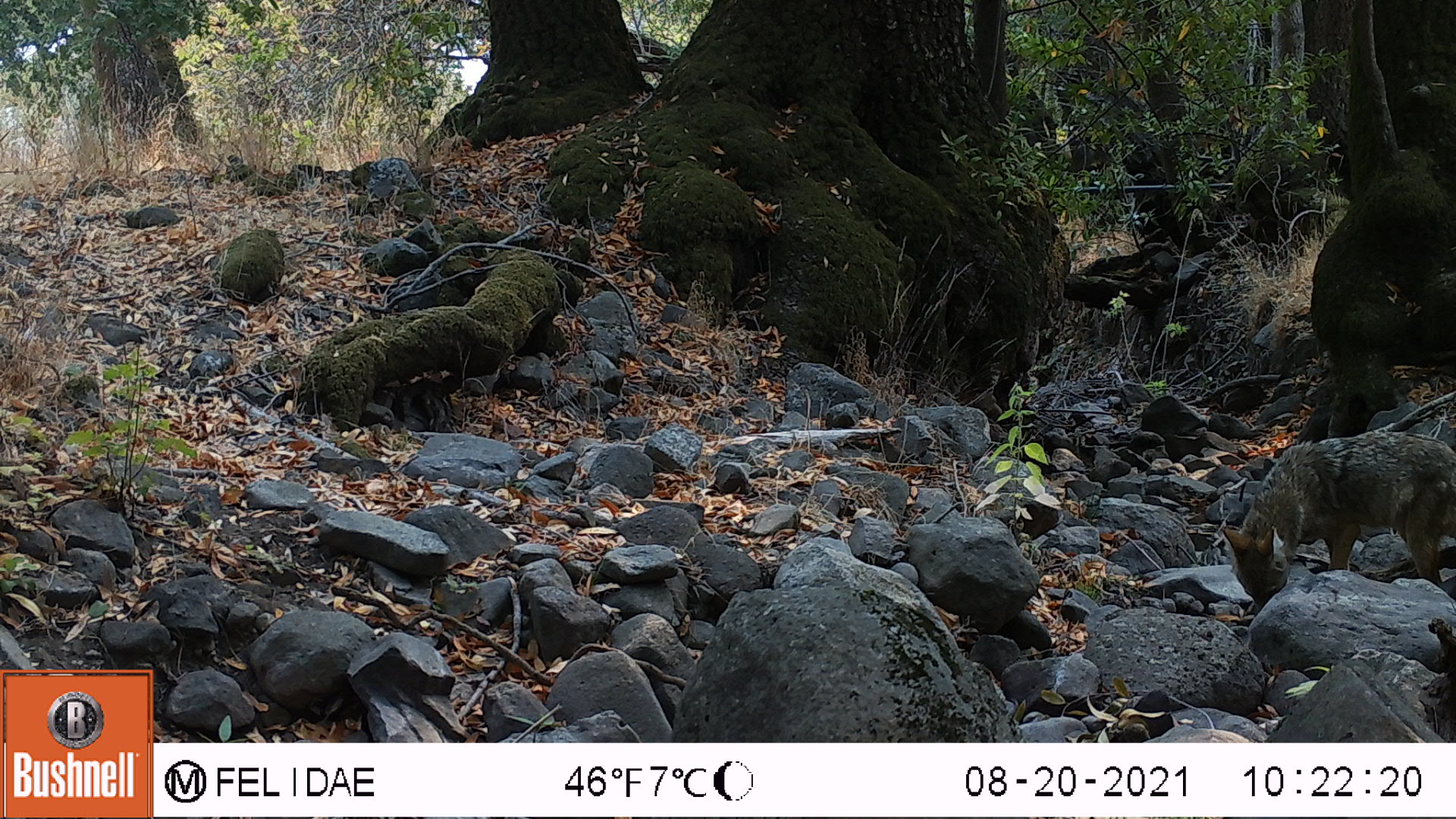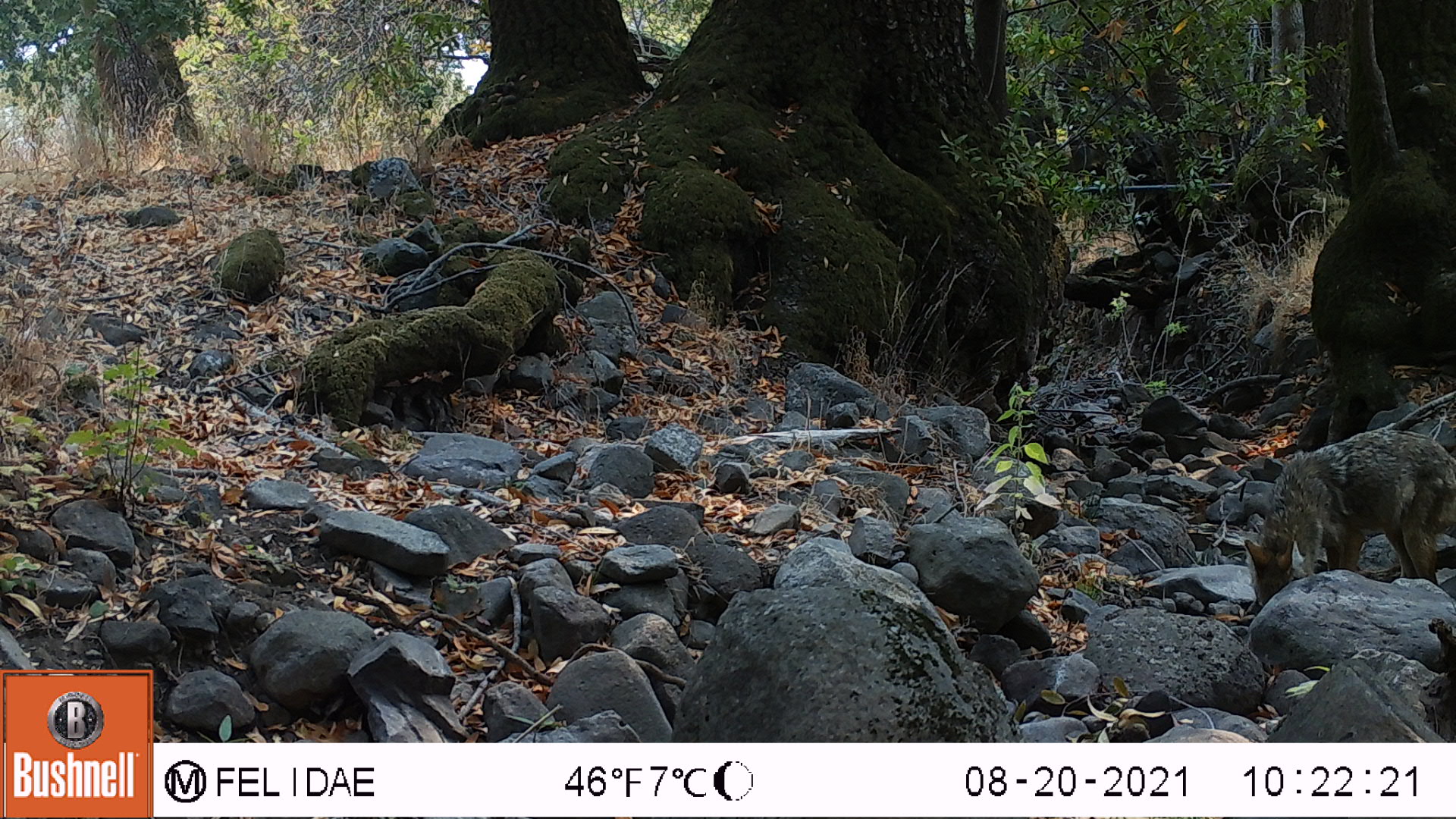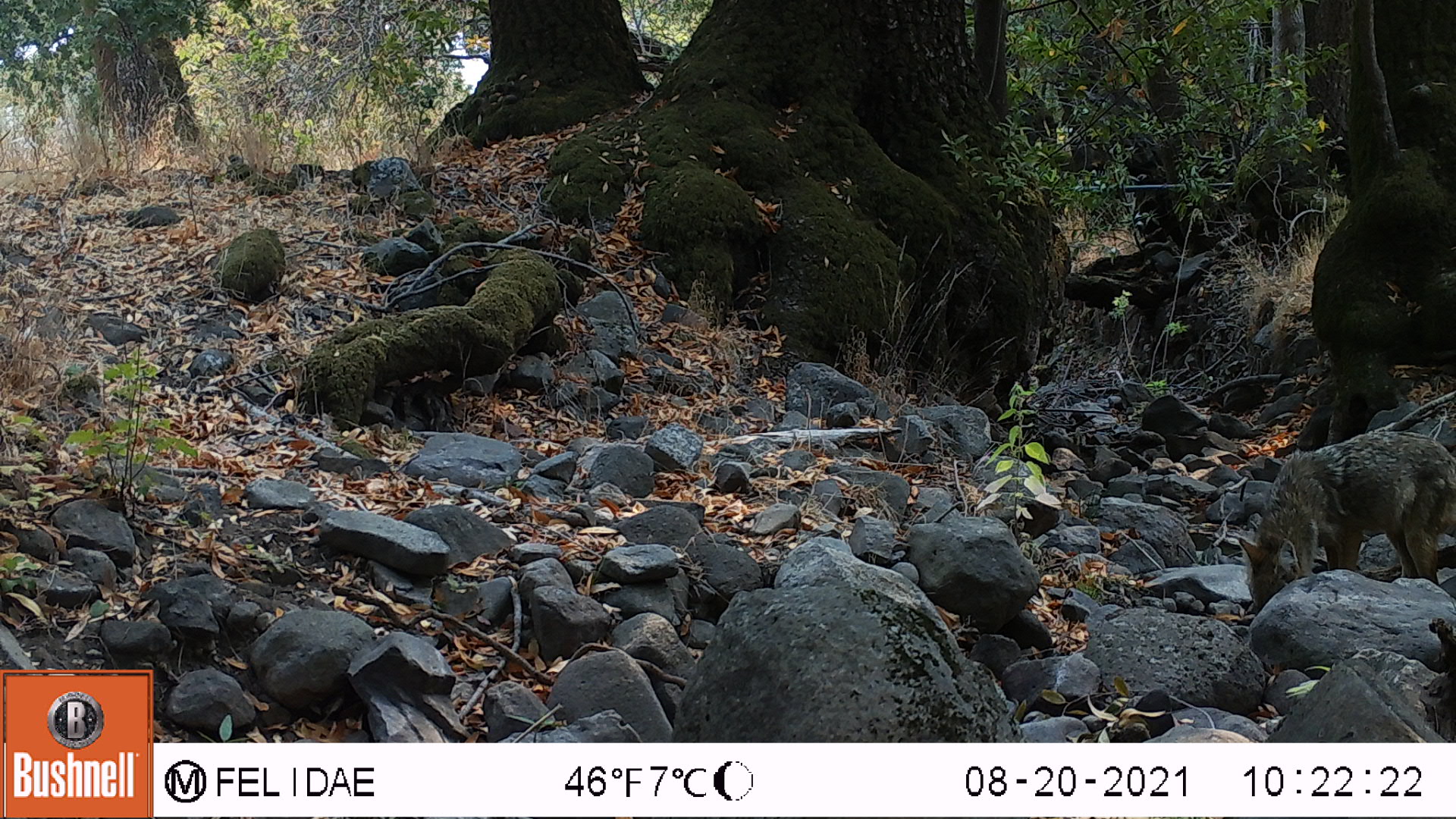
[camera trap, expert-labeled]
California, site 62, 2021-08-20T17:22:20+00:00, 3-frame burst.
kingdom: Animalia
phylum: Chordata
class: Mammalia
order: Carnivora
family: Canidae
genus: Canis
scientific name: Canis latrans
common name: coyote